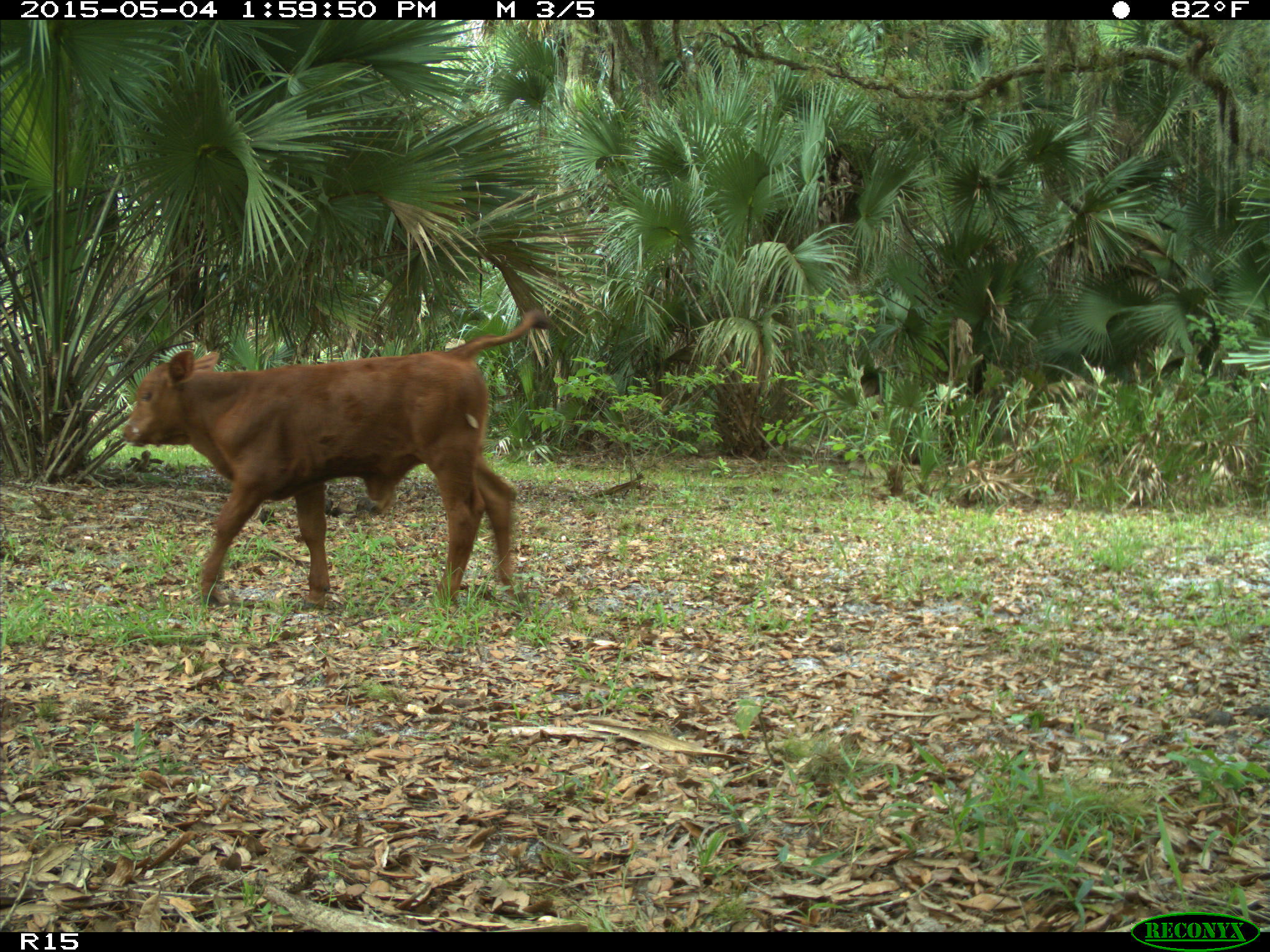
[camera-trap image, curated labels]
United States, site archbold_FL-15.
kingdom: Animalia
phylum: Chordata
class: Mammalia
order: Artiodactyla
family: Bovidae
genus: Bos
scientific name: Bos taurus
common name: domestic cow